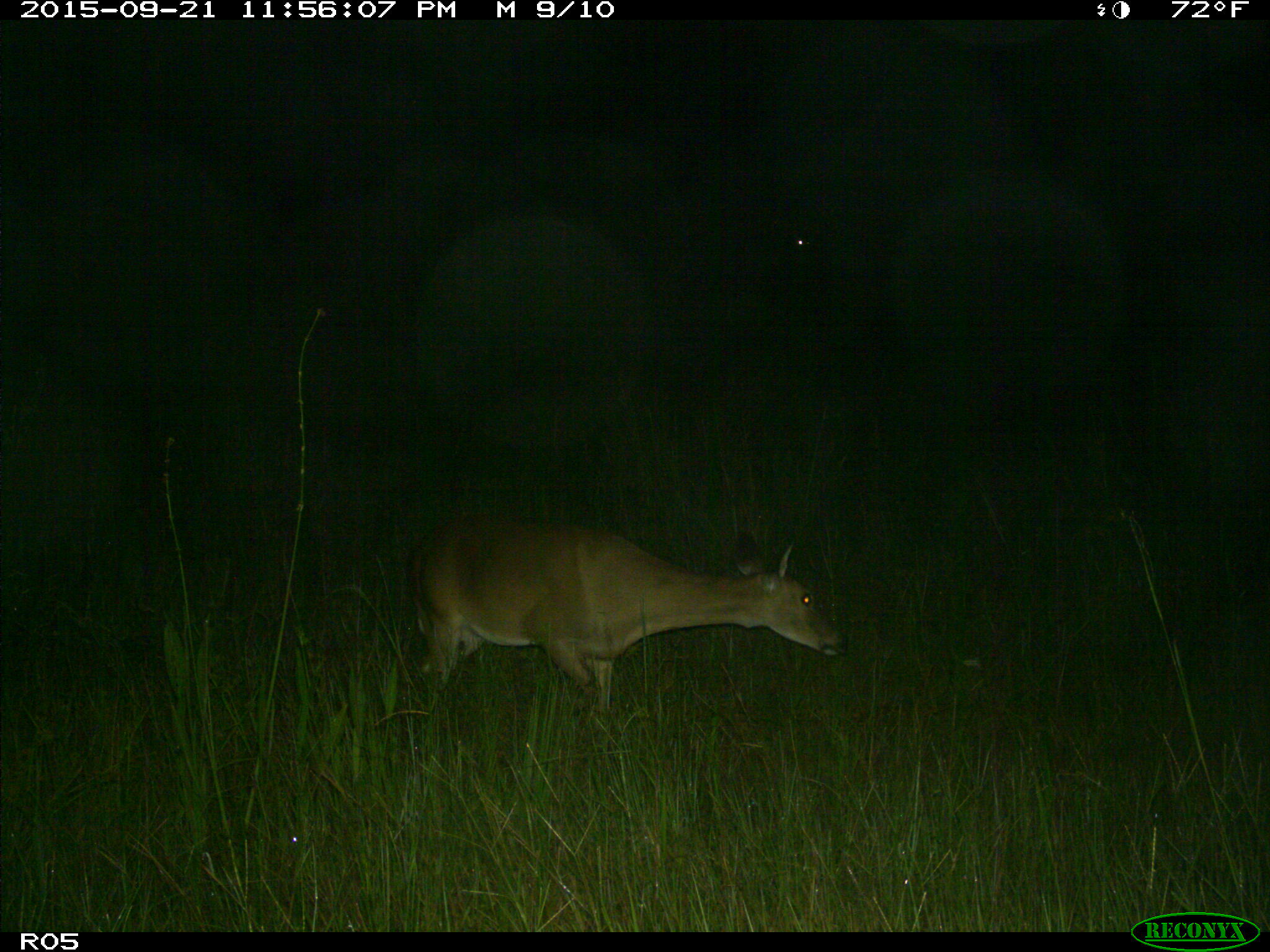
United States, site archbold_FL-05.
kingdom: Animalia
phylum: Chordata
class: Mammalia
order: Artiodactyla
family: Cervidae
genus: Odocoileus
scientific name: Odocoileus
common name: deer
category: unidentified deer